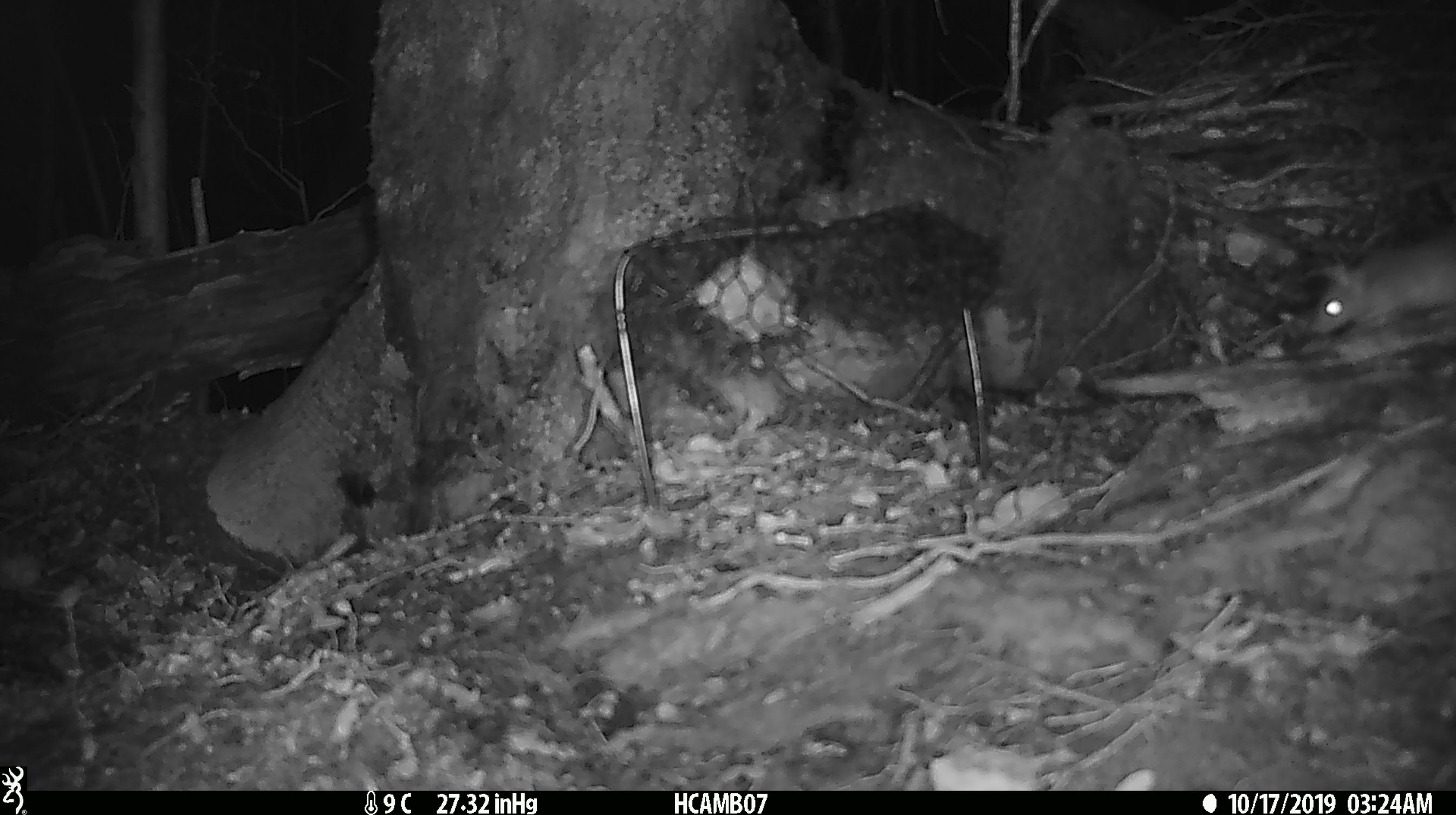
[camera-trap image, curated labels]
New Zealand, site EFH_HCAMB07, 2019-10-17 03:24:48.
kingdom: Animalia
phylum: Chordata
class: Mammalia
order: Rodentia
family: Muridae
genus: Mus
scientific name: Mus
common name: mouse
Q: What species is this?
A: Mouse (Mus).